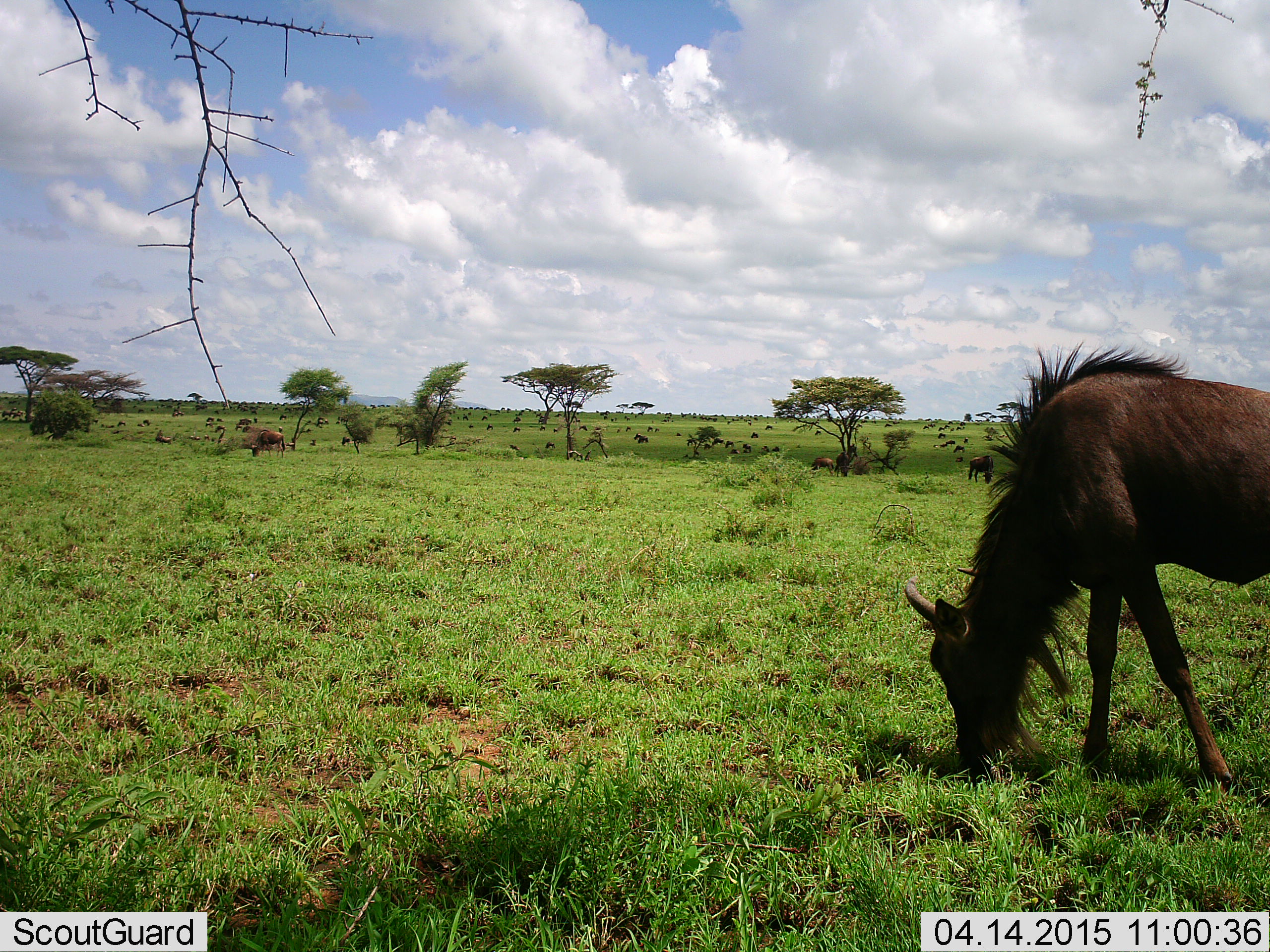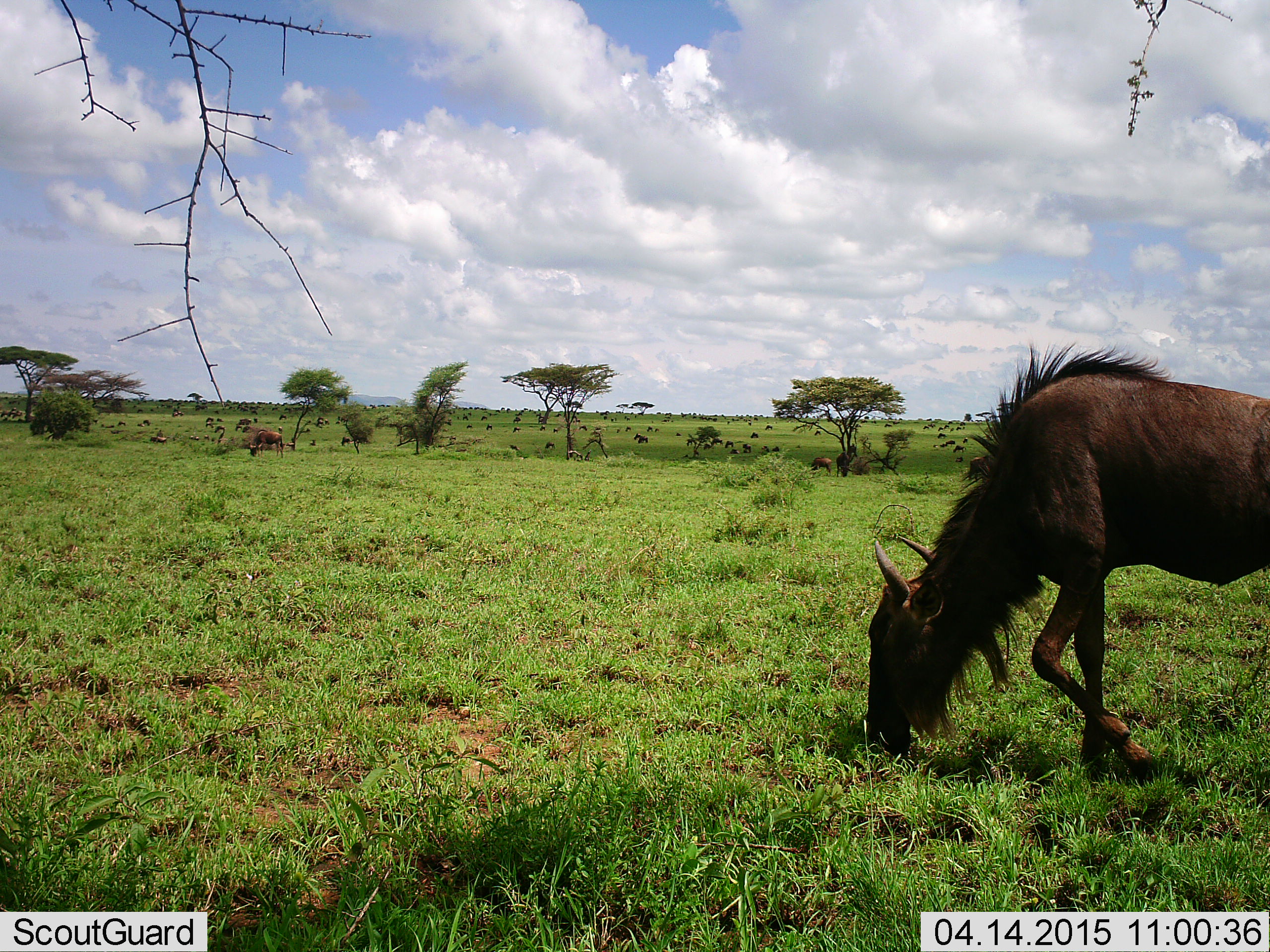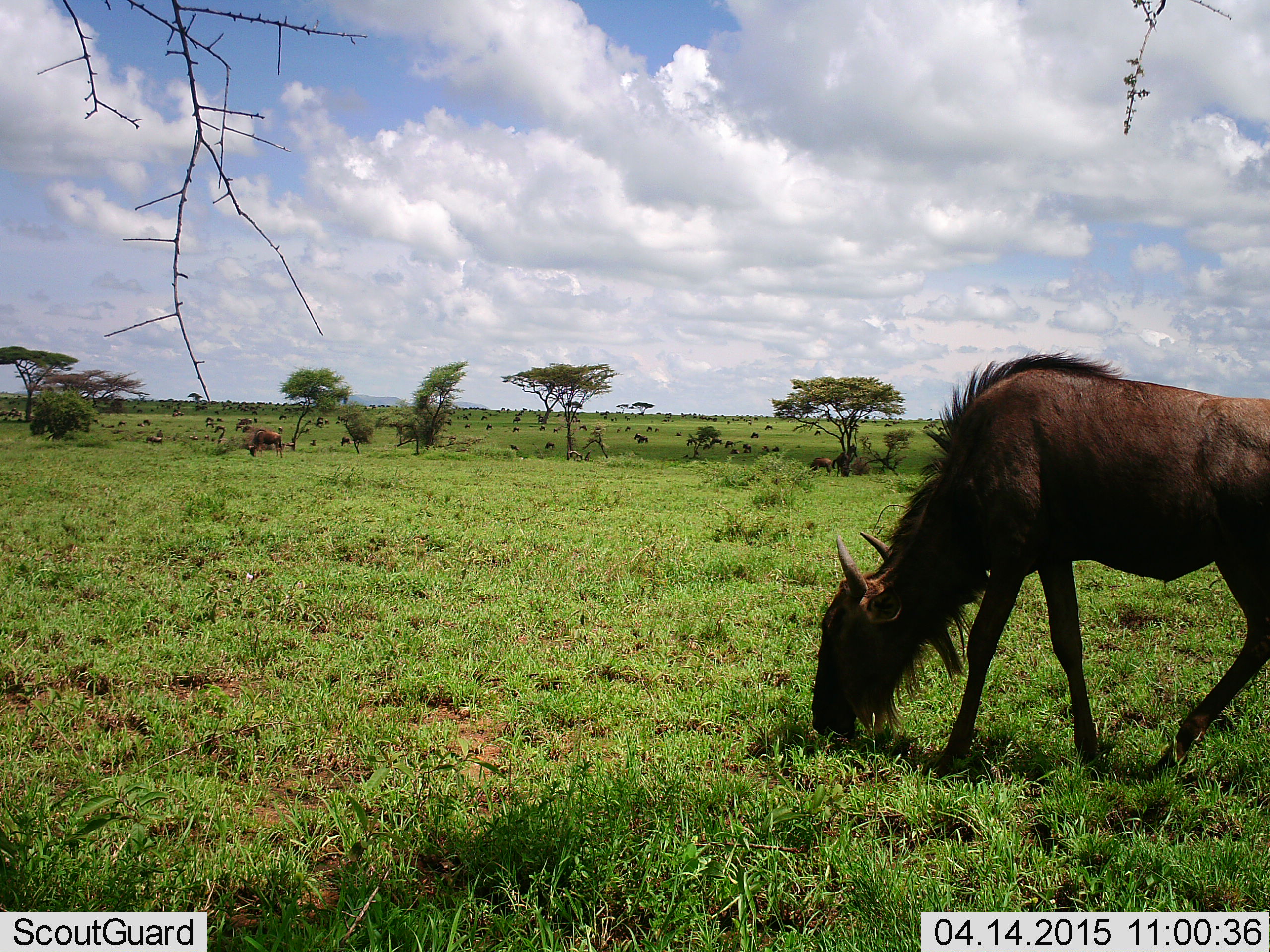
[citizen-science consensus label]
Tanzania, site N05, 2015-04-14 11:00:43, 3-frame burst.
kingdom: Animalia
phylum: Chordata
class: Mammalia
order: Artiodactyla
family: Bovidae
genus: Connochaetes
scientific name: Connochaetes taurinus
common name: blue wildebeest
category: wildebeest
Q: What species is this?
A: Wildebeest (blue wildebeest) (Connochaetes taurinus).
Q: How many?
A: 11-50.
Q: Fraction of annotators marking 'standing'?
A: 50%.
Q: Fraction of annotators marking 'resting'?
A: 0%.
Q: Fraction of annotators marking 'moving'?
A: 20%.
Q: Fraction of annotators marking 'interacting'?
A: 0%.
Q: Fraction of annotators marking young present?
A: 0%.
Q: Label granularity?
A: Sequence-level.